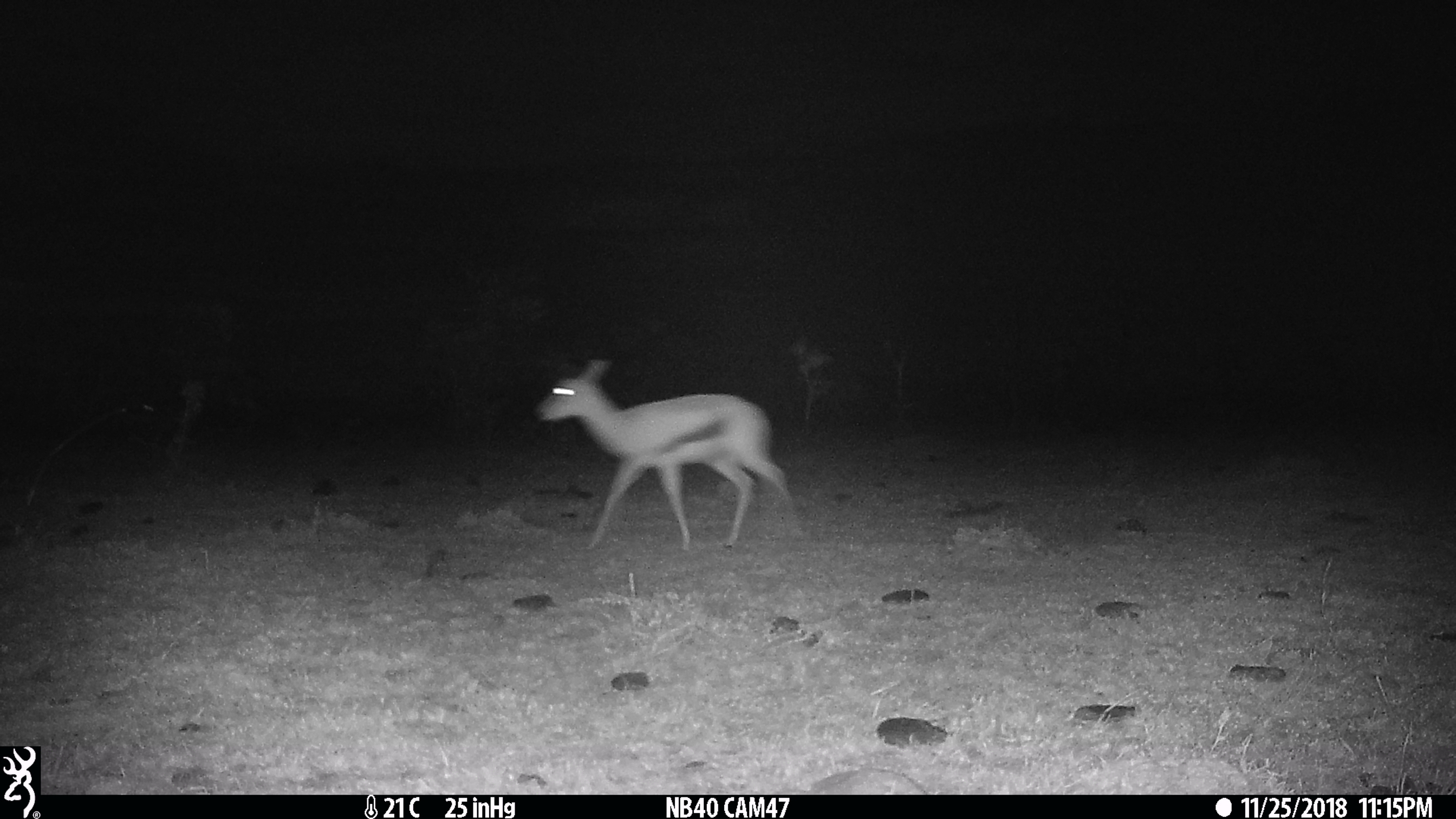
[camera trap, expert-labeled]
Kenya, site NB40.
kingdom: Animalia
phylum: Chordata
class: Mammalia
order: Artiodactyla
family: Bovidae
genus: Eudorcas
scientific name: Eudorcas thomsonii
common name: thomon's gazelle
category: gazelle thomsons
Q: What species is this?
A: Gazelle thomsons (thomon's gazelle) (Eudorcas thomsonii).